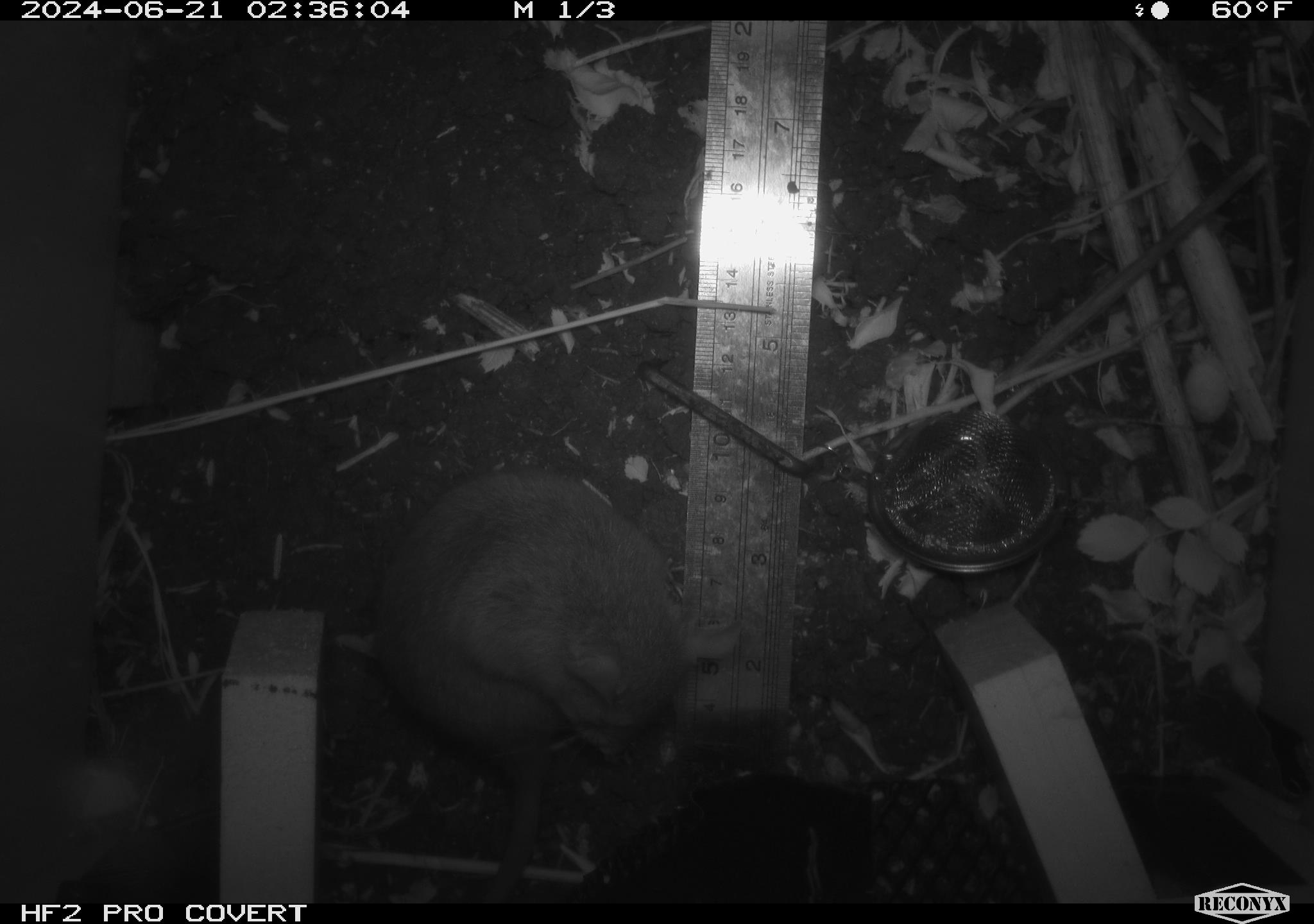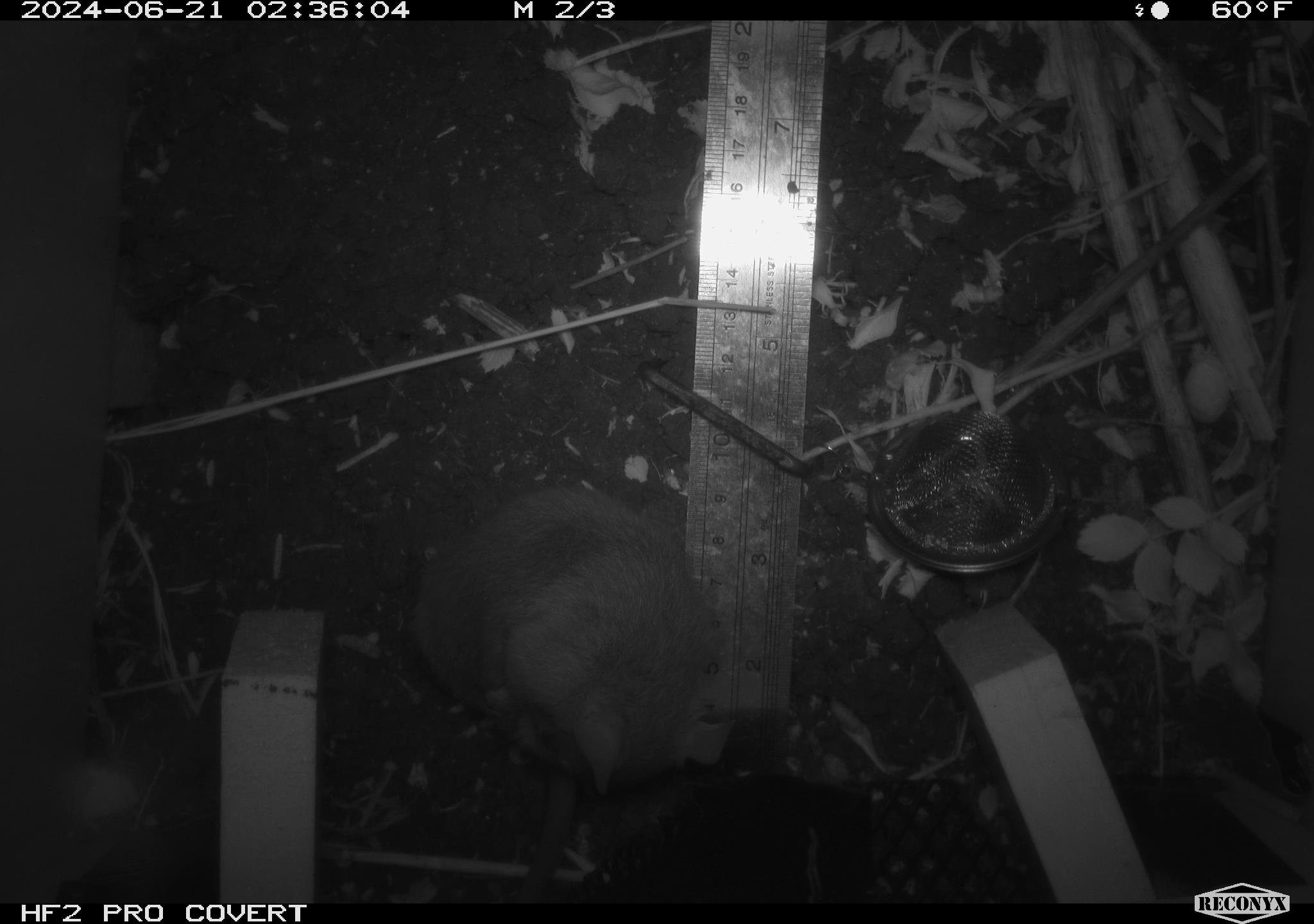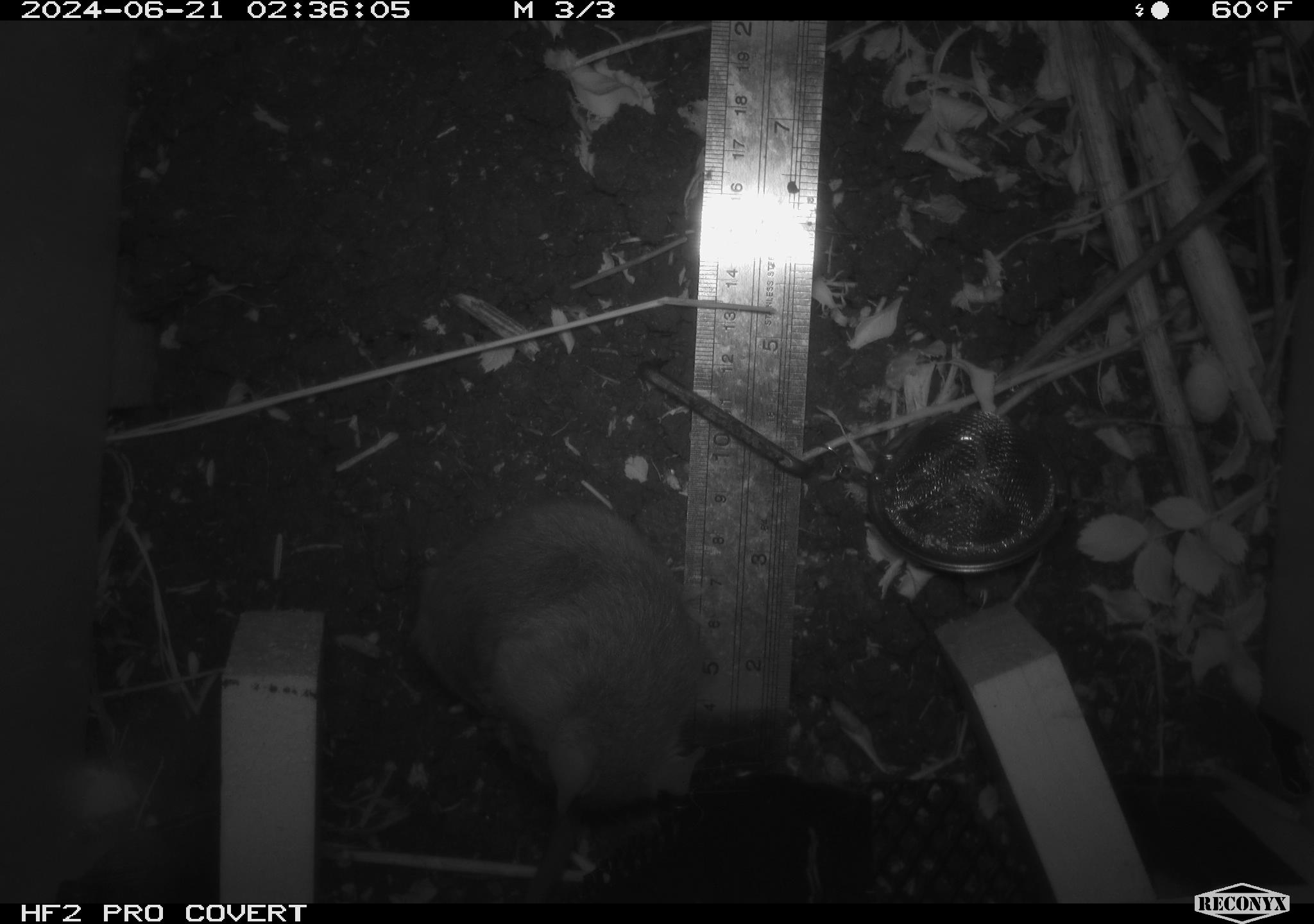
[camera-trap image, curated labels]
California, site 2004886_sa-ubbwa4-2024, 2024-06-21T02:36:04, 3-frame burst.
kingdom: Animalia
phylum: Chordata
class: Mammalia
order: Rodentia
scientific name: Rodentia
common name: woodrat or rat or mouse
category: woodrat or rat or mouse species